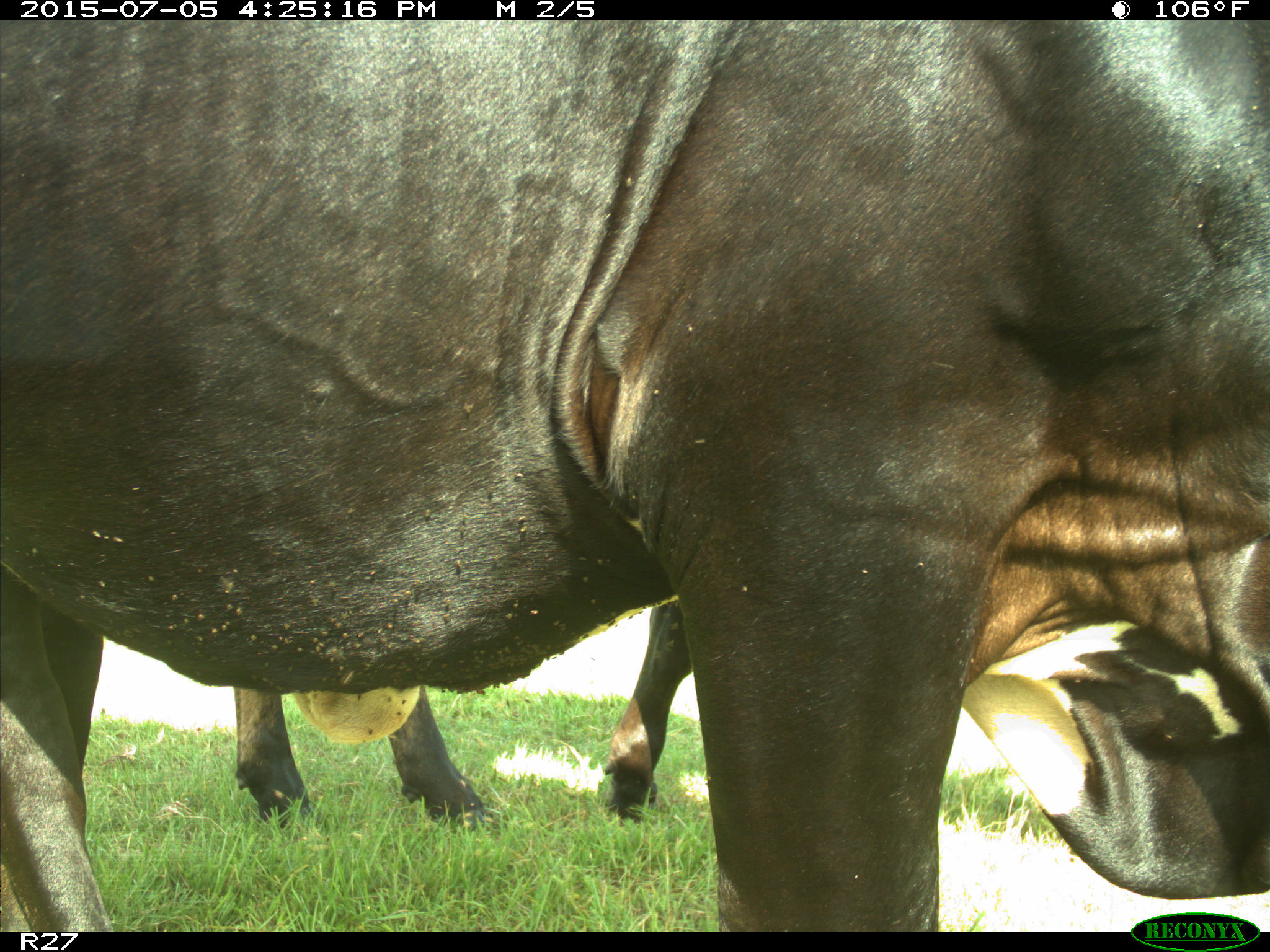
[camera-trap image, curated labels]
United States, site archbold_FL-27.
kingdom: Animalia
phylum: Chordata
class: Mammalia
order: Artiodactyla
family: Bovidae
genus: Bos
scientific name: Bos taurus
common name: domestic cow